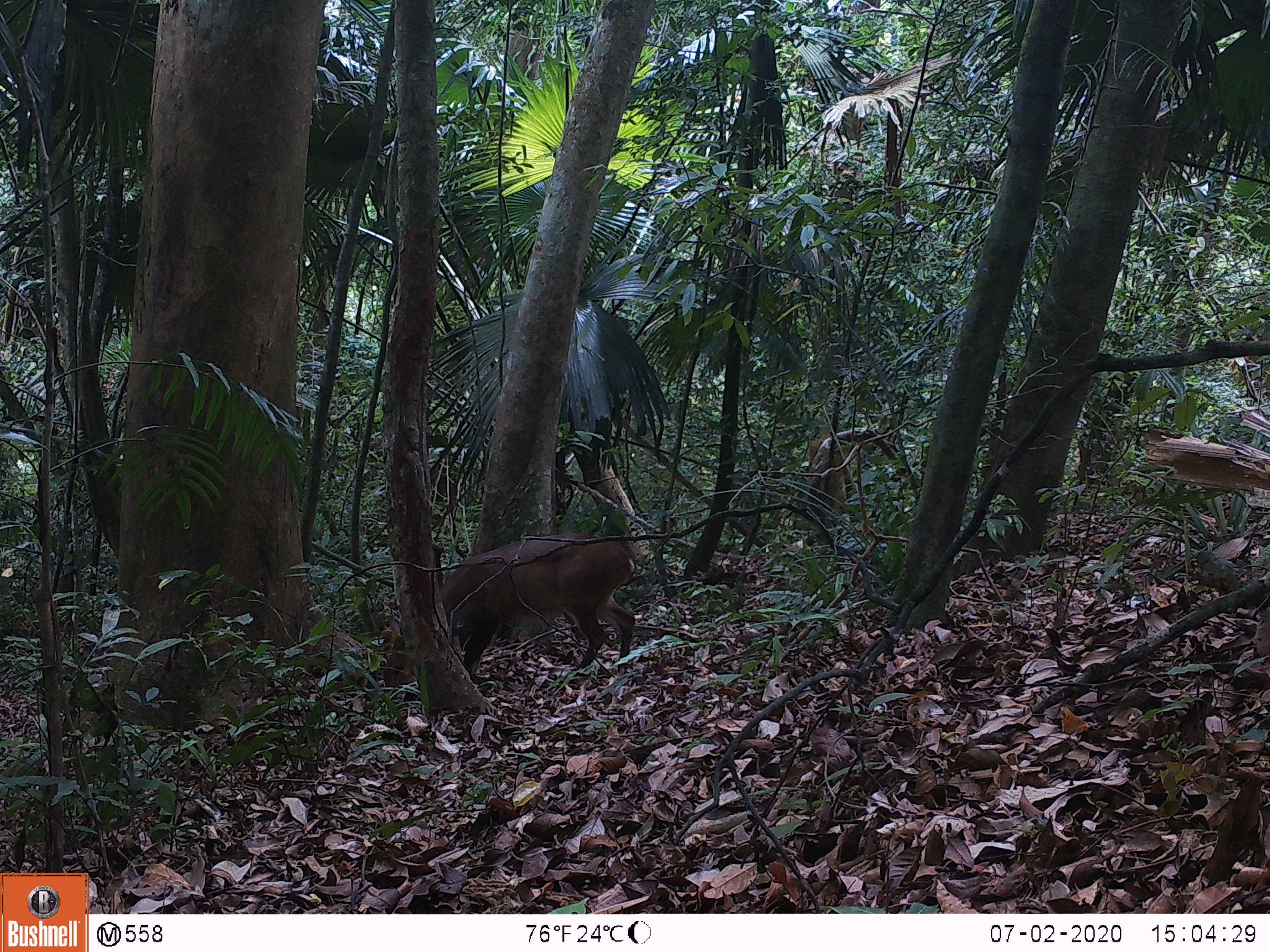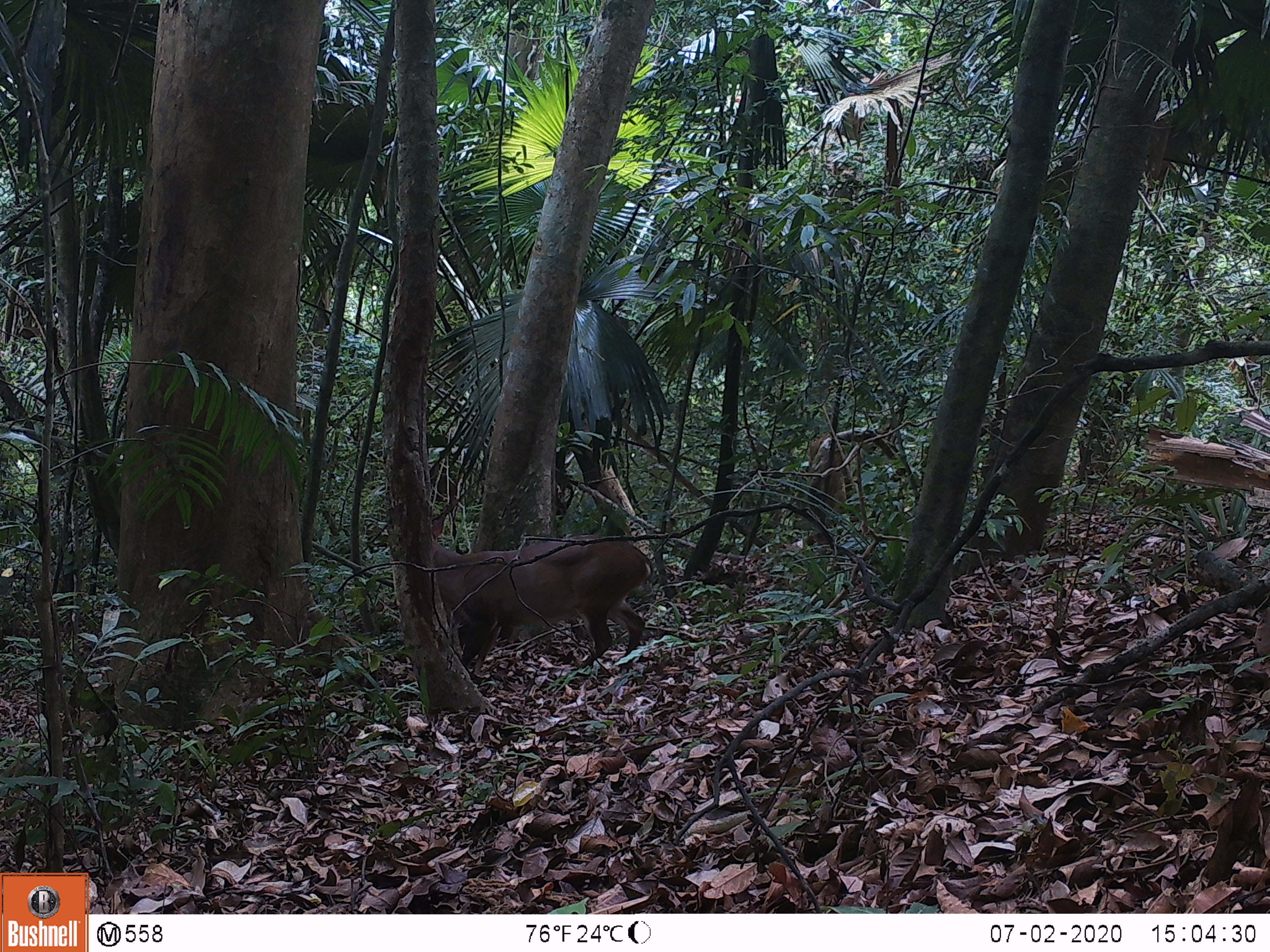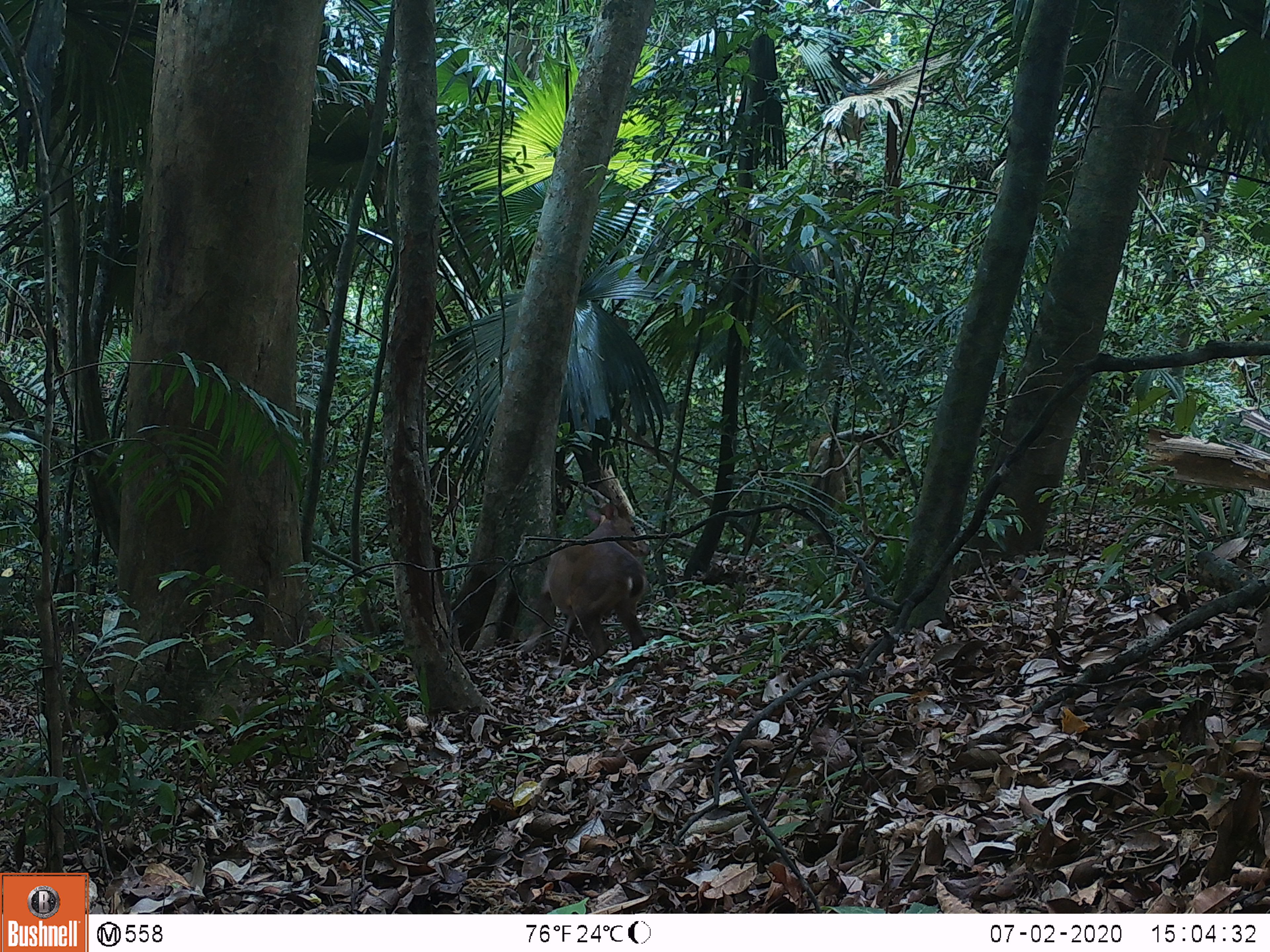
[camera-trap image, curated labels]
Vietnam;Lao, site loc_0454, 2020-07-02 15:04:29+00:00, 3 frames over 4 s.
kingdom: Animalia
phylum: Chordata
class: Mammalia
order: Artiodactyla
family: Cervidae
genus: Muntiacus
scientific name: Muntiacus vuquangensis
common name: large-antlered muntjac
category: large antlered muntjac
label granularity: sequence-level